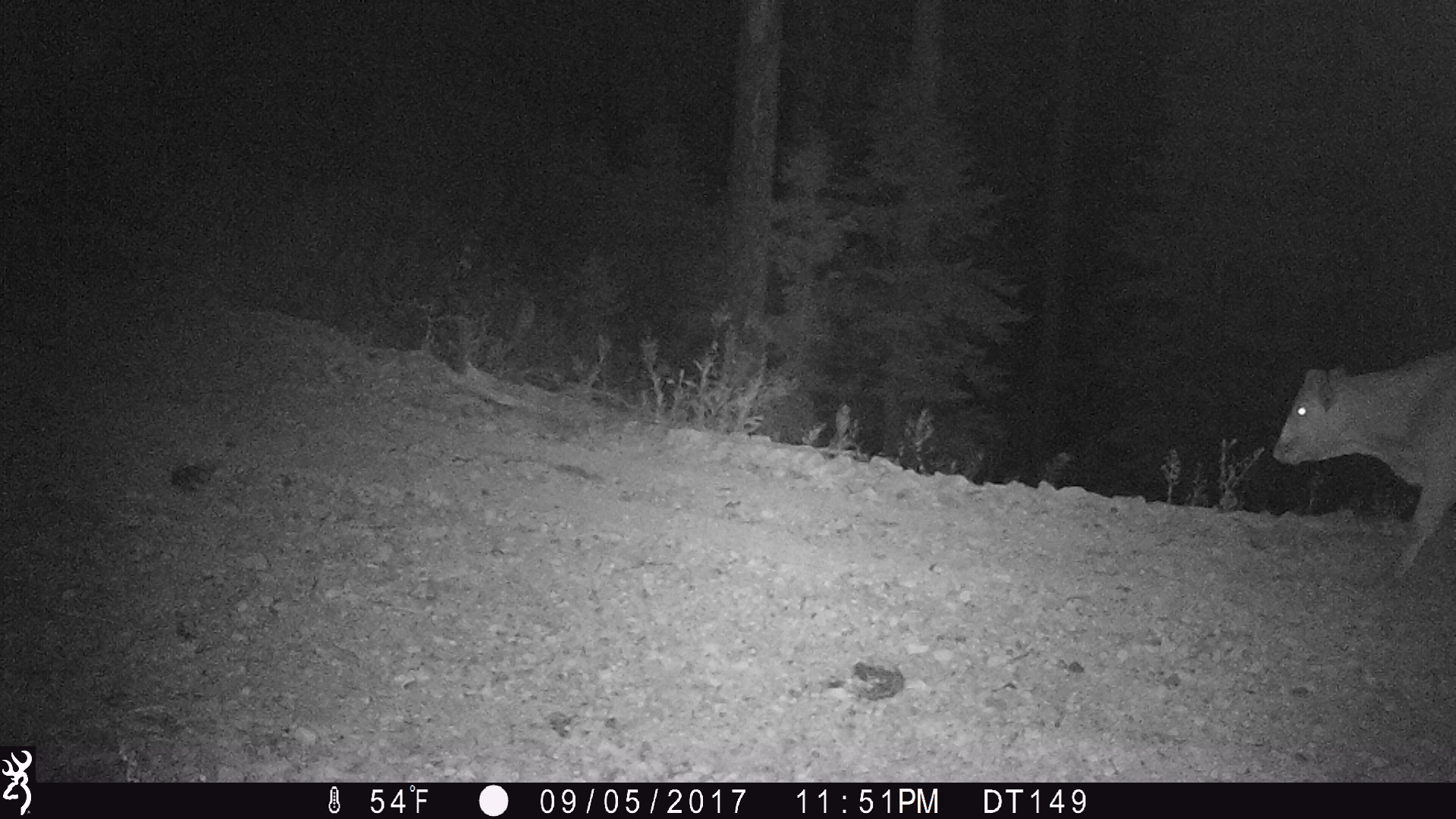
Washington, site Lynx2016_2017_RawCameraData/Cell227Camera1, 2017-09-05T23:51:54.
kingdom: Animalia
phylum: Chordata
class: Mammalia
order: Artiodactyla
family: Bovidae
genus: Bos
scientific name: Bos taurus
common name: domestic cattle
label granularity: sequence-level